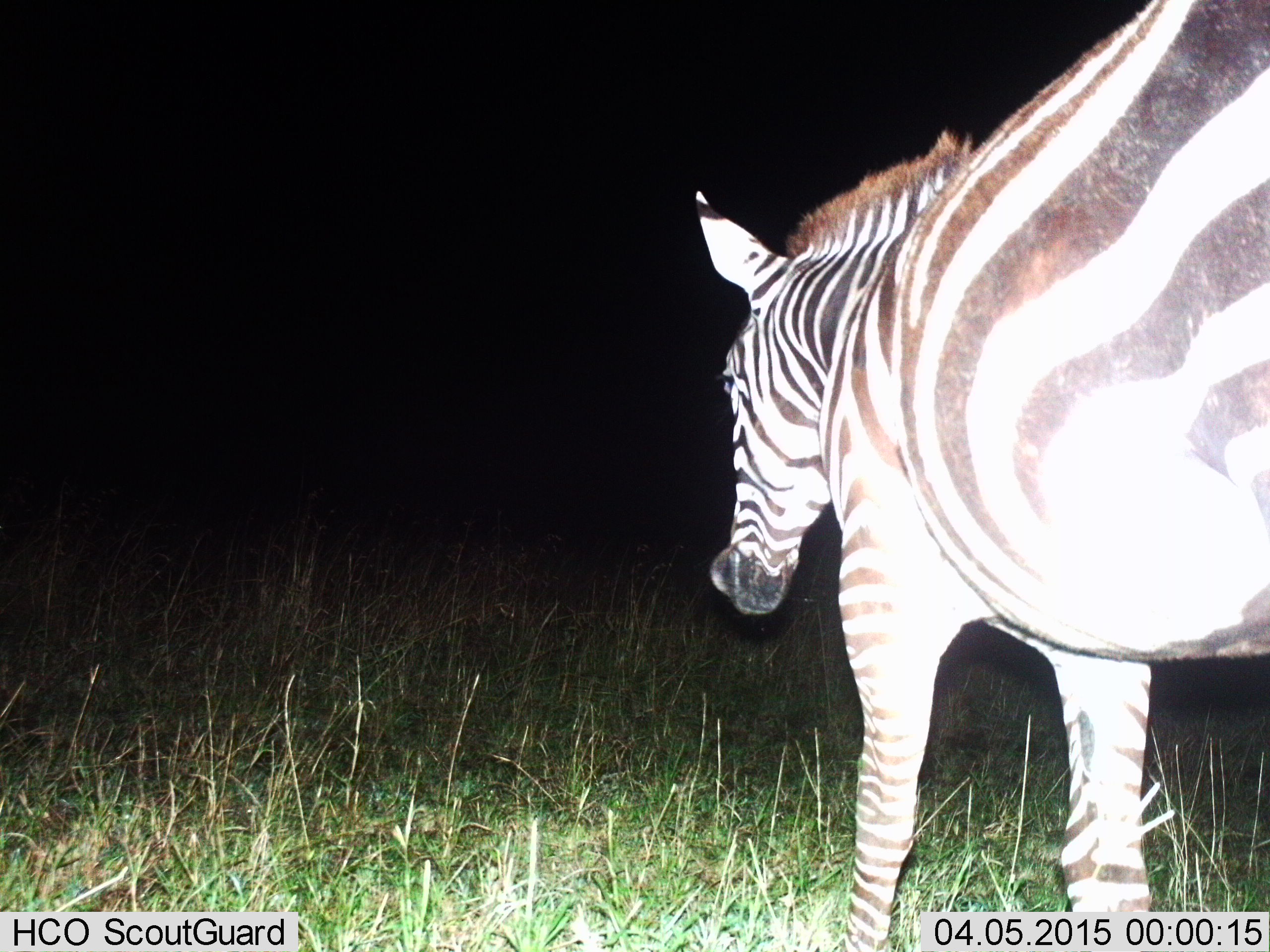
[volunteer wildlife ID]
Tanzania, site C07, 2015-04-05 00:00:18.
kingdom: Animalia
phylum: Chordata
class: Mammalia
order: Perissodactyla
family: Equidae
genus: Equus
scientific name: Equus quagga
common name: plains zebra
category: zebra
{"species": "zebra (plains zebra) (Equus quagga)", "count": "1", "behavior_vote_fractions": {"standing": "60%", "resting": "0%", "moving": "40%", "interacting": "0%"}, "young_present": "0%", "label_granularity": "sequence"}